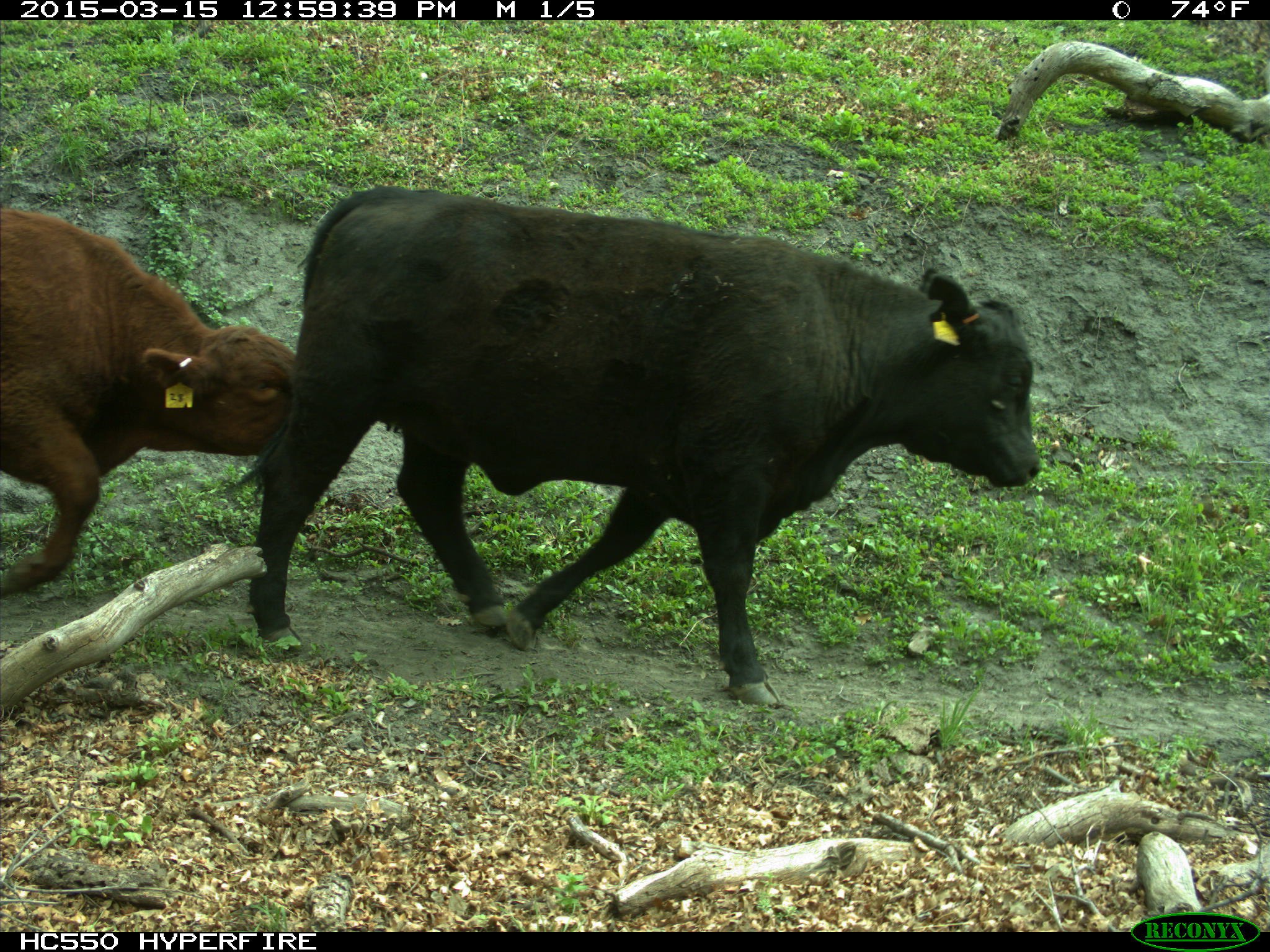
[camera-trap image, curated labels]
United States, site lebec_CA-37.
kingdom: Animalia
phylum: Chordata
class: Mammalia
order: Artiodactyla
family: Bovidae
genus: Bos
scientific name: Bos taurus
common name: domestic cow